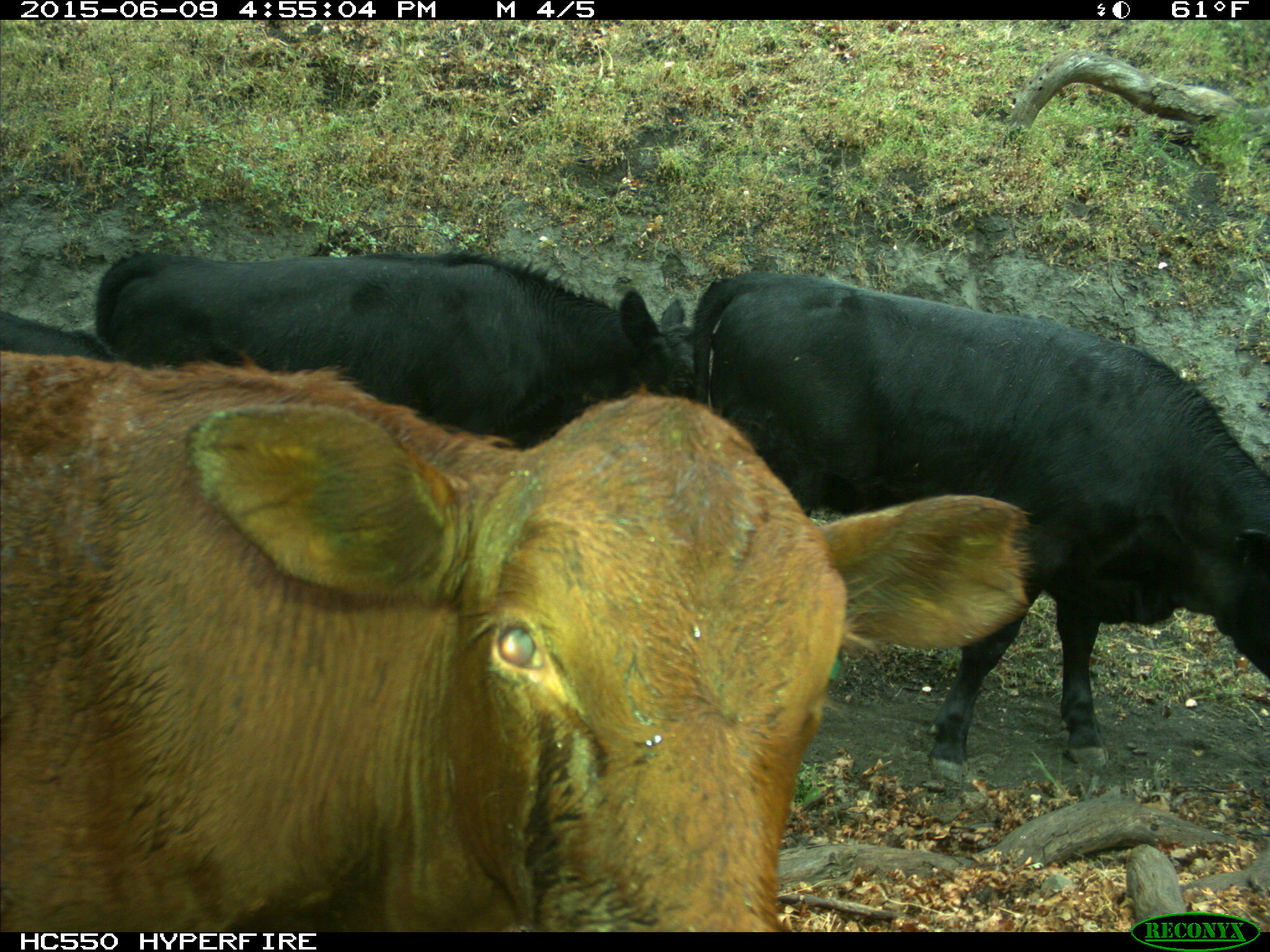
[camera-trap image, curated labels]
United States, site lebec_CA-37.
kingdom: Animalia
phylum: Chordata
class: Mammalia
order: Artiodactyla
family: Bovidae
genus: Bos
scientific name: Bos taurus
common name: domestic cow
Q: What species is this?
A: Bos taurus (domestic cow).